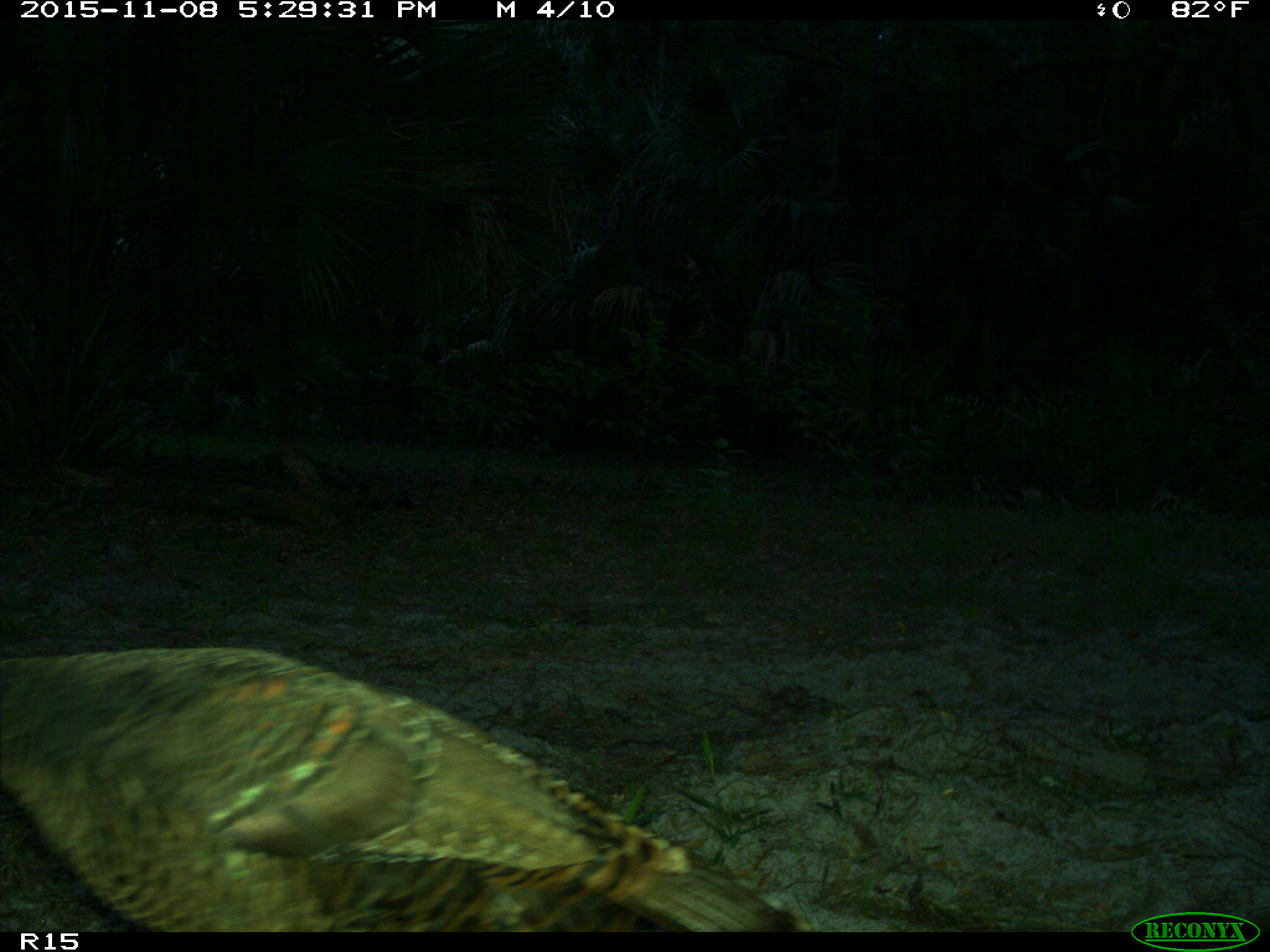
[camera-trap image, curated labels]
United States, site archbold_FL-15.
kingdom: Animalia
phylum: Chordata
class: Aves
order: Galliformes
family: Phasianidae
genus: Meleagris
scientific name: Meleagris gallopavo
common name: wild turkey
Meleagris gallopavo (wild turkey).